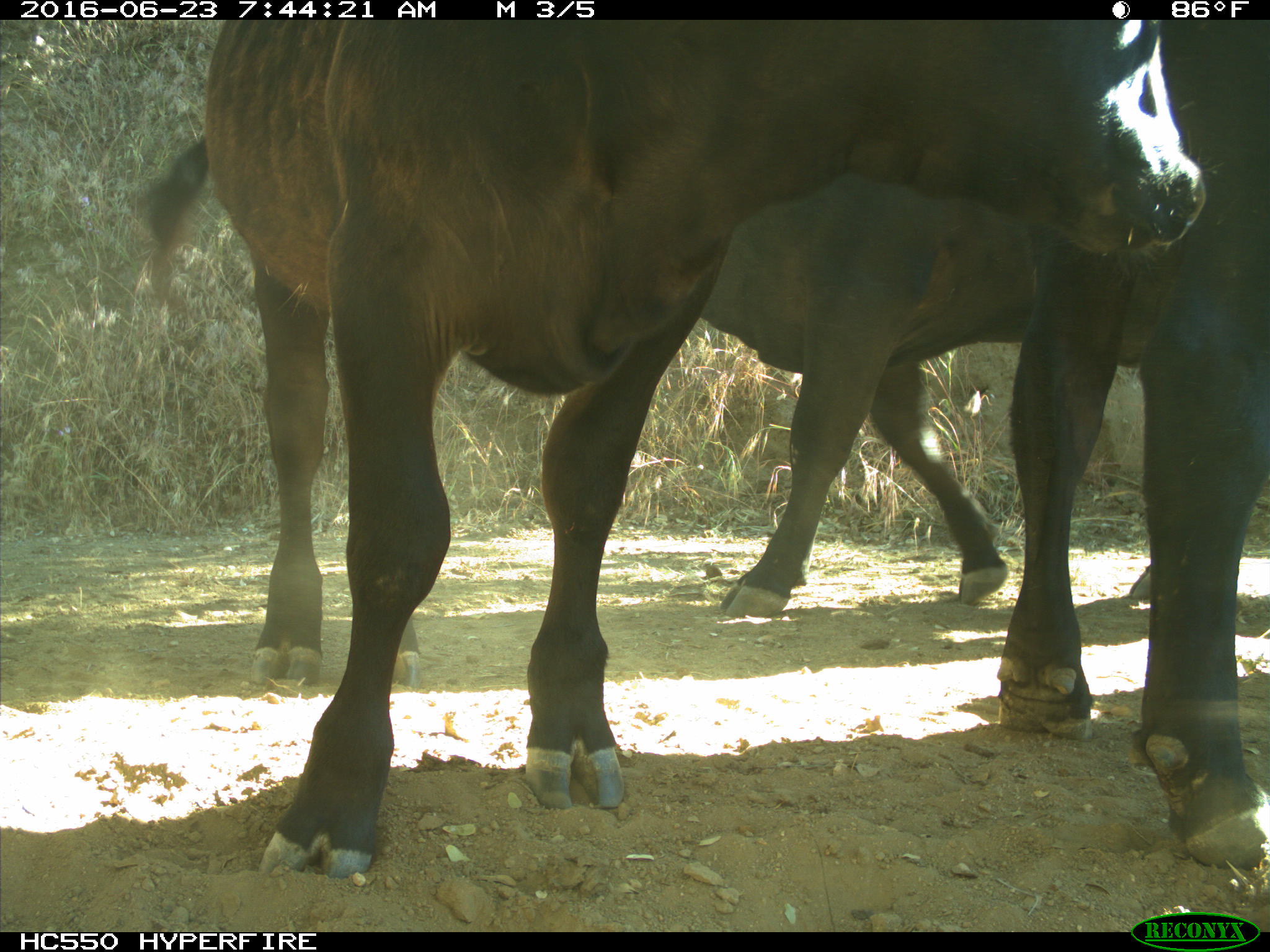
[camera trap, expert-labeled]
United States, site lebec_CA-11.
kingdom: Animalia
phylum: Chordata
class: Mammalia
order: Artiodactyla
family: Bovidae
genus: Bos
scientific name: Bos taurus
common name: domestic cow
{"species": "Bos taurus (domestic cow)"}